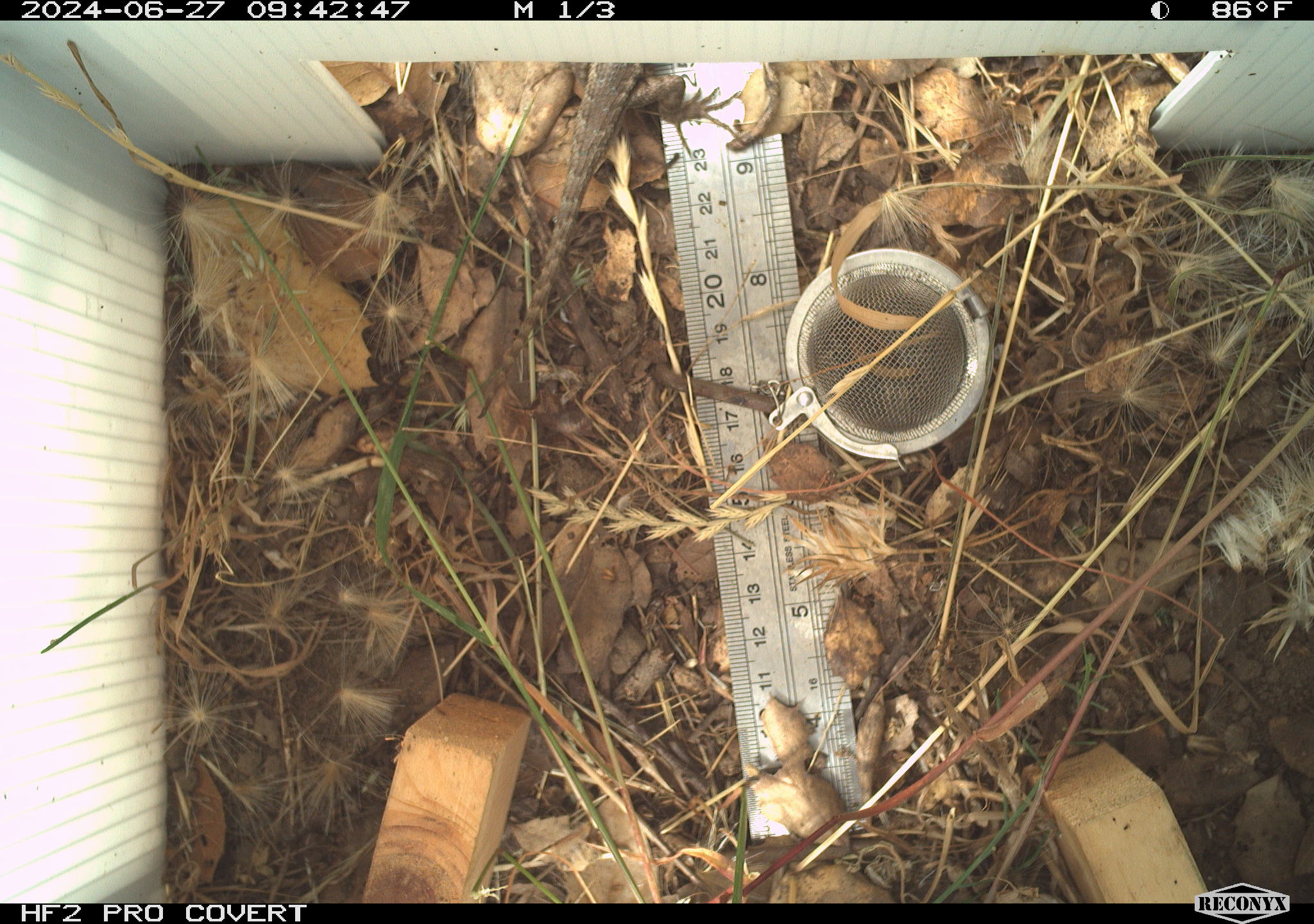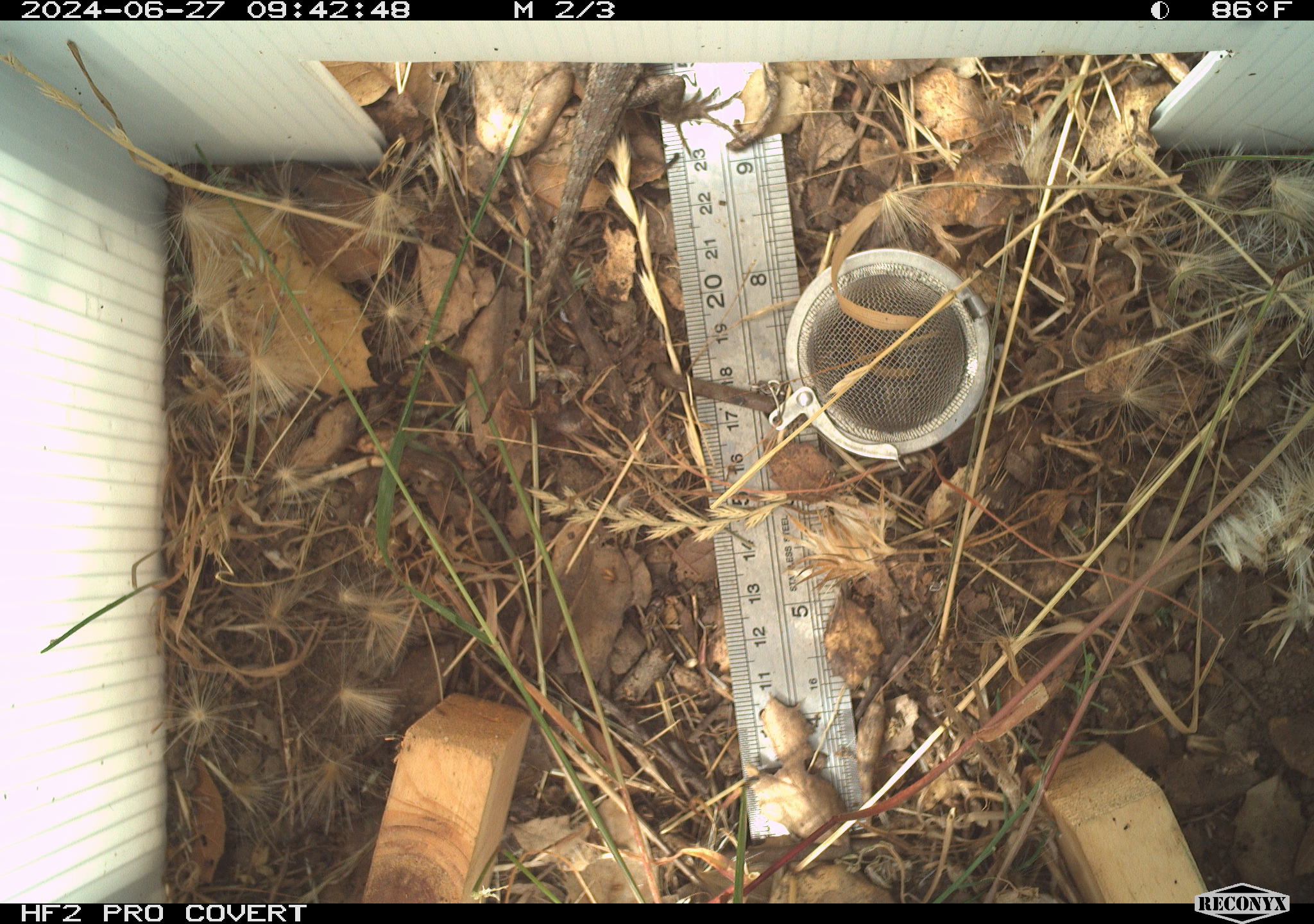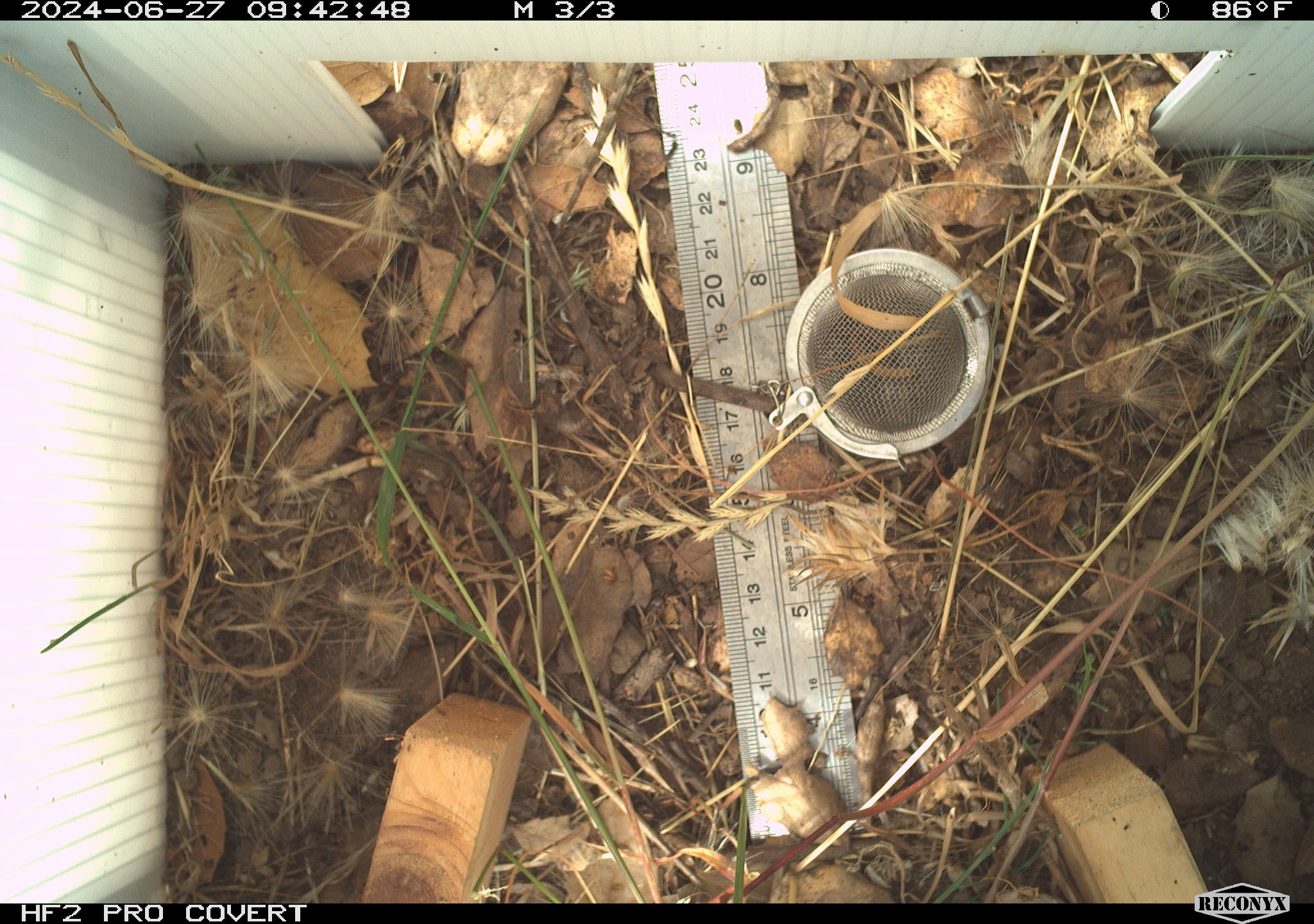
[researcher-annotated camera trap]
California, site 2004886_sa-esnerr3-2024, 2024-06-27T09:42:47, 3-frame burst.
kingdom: Animalia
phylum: Chordata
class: Reptilia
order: Squamata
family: Phrynosomatidae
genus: Sceloporus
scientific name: Sceloporus occidentalis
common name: western fence lizard